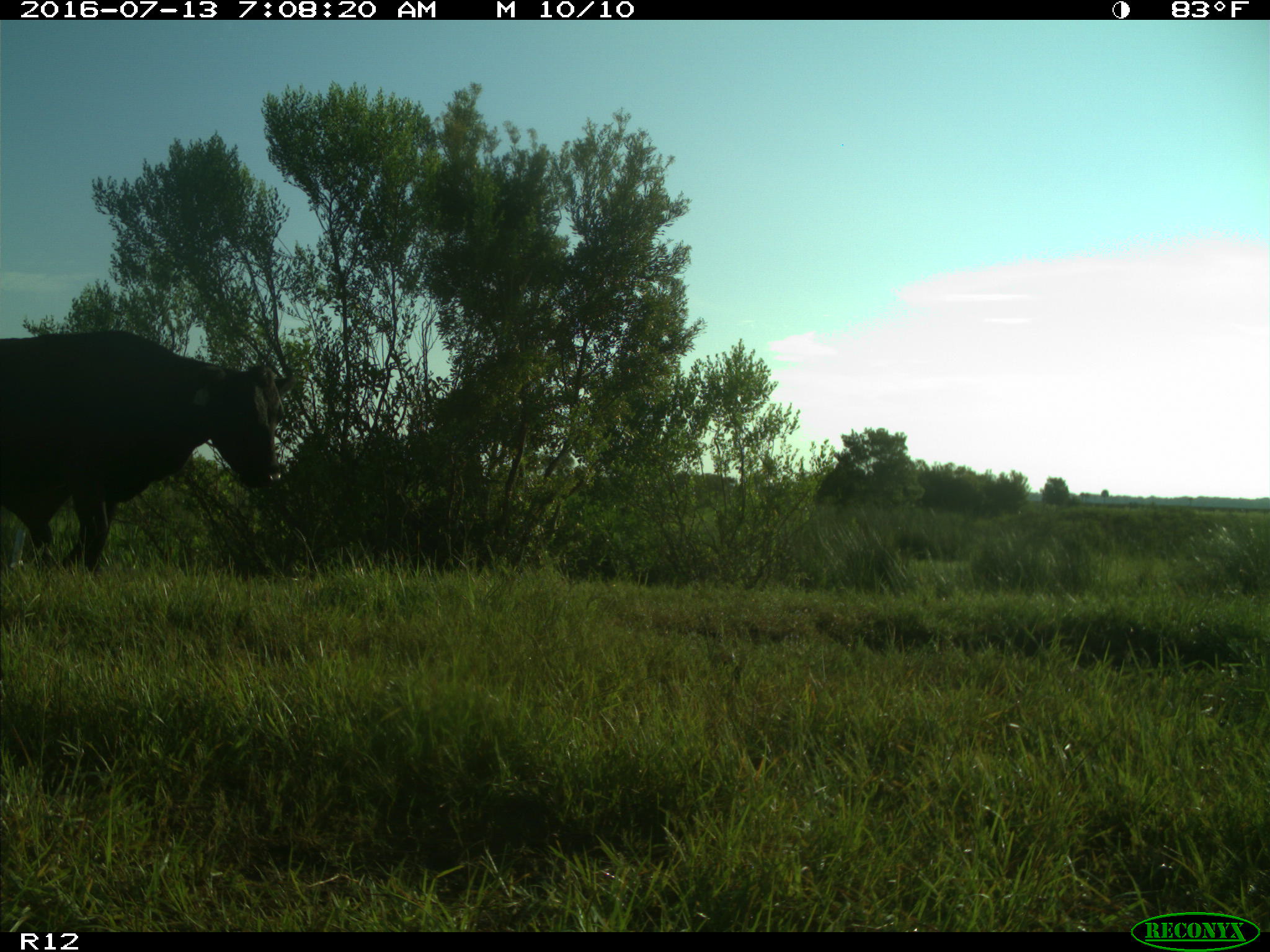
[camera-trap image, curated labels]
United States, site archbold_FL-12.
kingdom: Animalia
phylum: Chordata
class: Mammalia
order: Artiodactyla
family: Bovidae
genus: Bos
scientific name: Bos taurus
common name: domestic cow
Bos taurus (domestic cow).